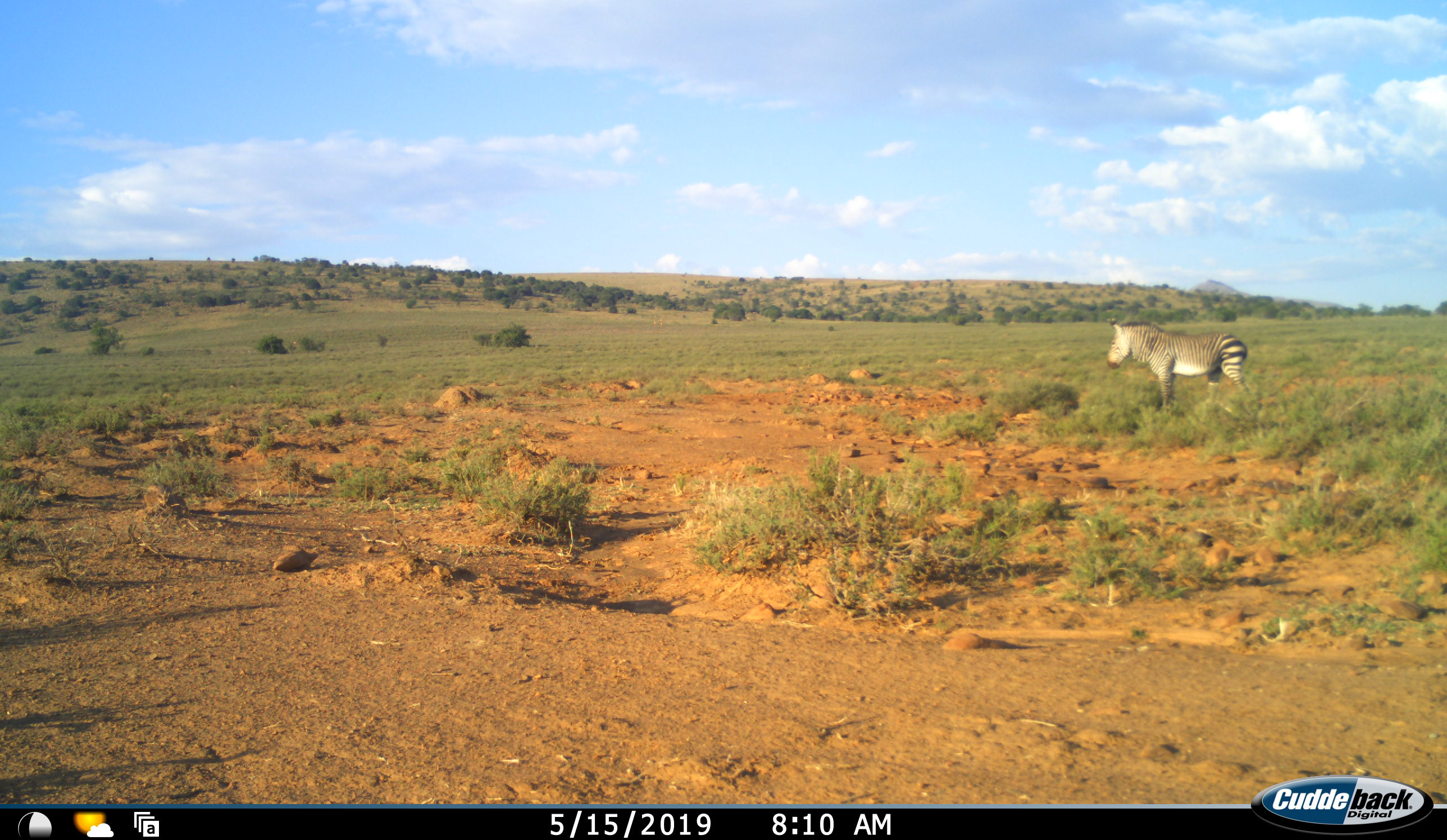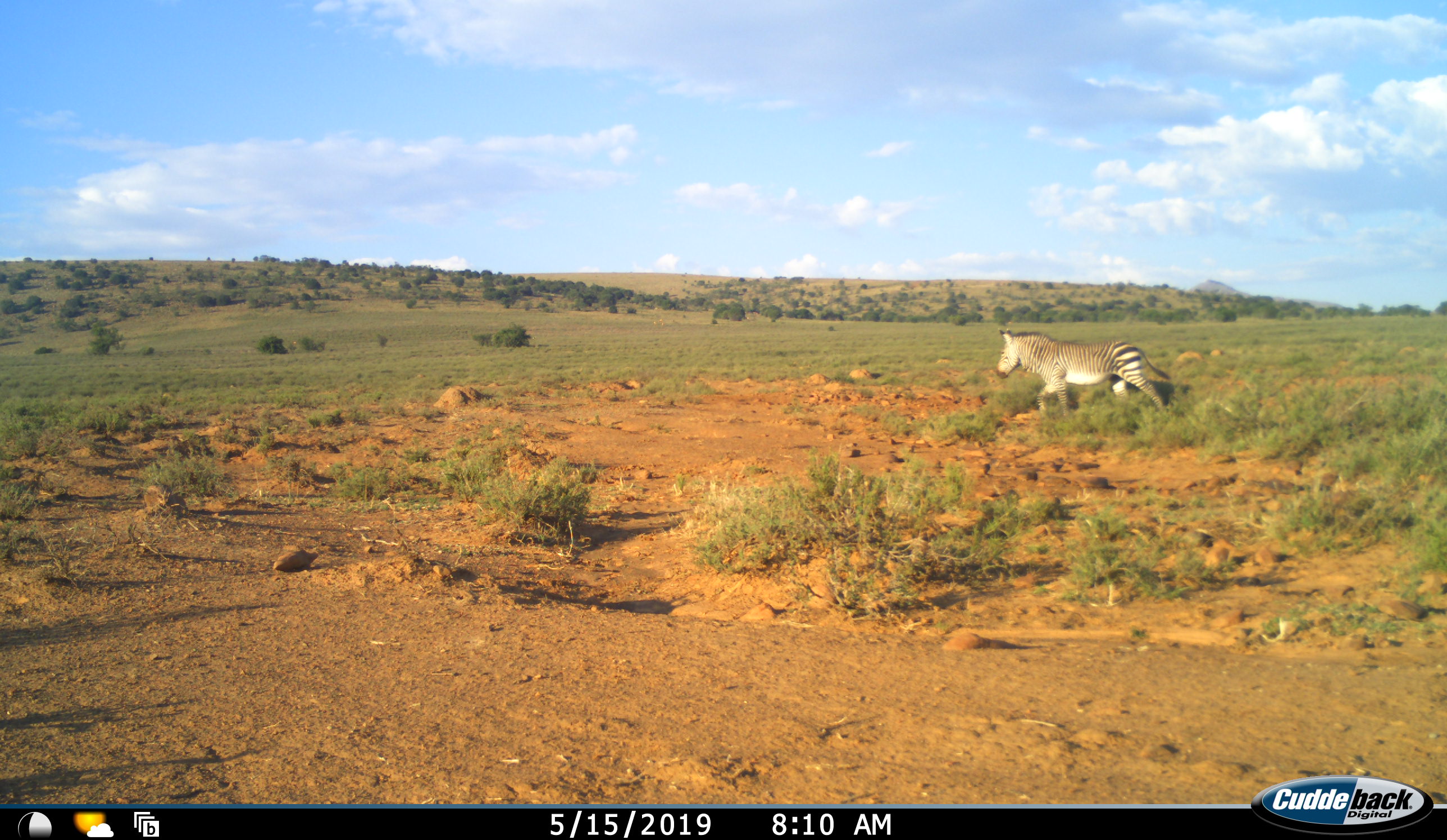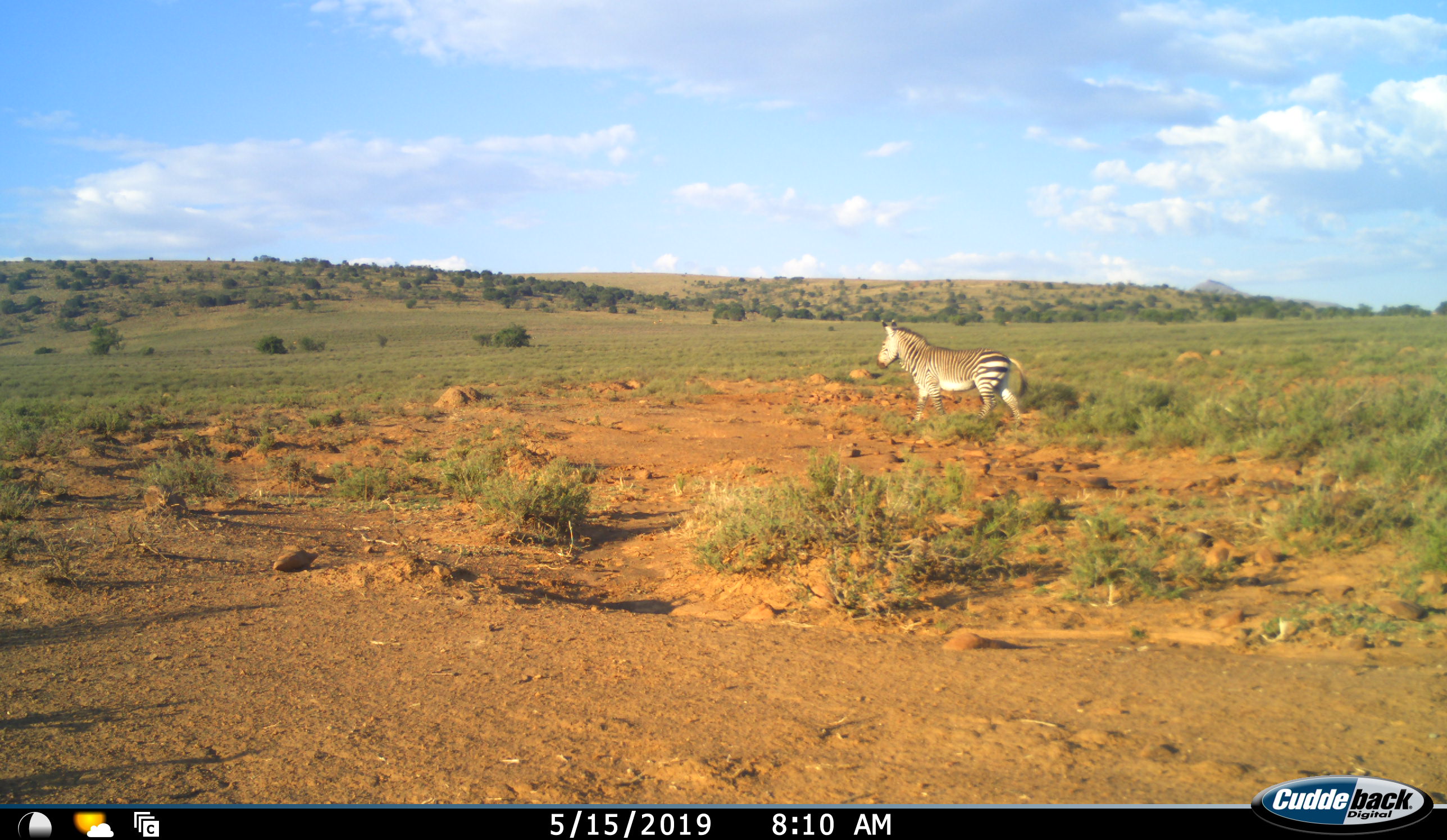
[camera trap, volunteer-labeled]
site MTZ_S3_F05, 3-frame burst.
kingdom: Animalia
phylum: Chordata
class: Mammalia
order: Perissodactyla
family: Equidae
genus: Equus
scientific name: Equus zebra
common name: mountain zebra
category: zebramountain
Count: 1.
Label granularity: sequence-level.